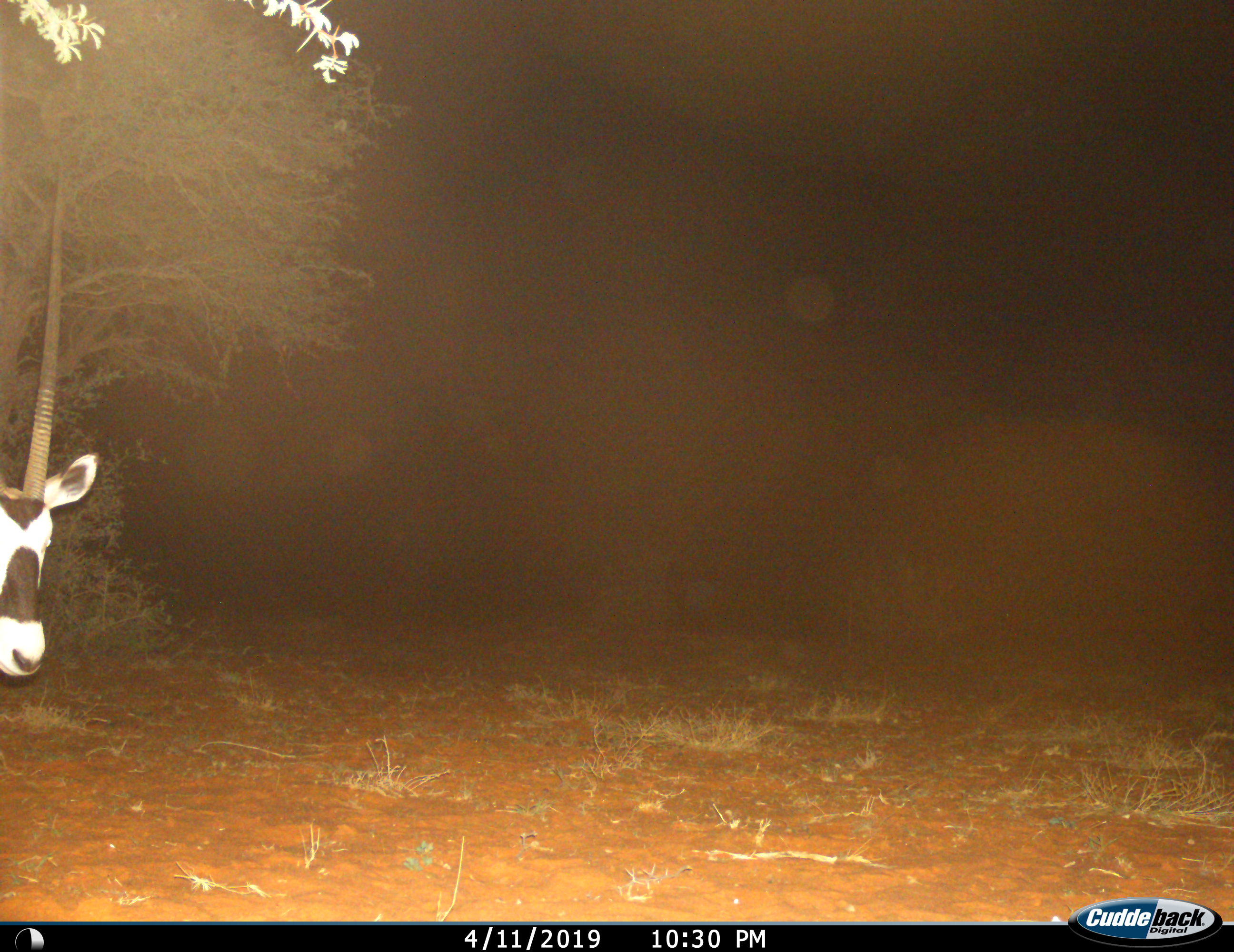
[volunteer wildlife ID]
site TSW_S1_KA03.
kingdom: Animalia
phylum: Chordata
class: Mammalia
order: Artiodactyla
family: Bovidae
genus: Oryx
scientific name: Oryx gazella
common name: gemsbok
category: oryx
Oryx (gemsbok) (Oryx gazella), count 1. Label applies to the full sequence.